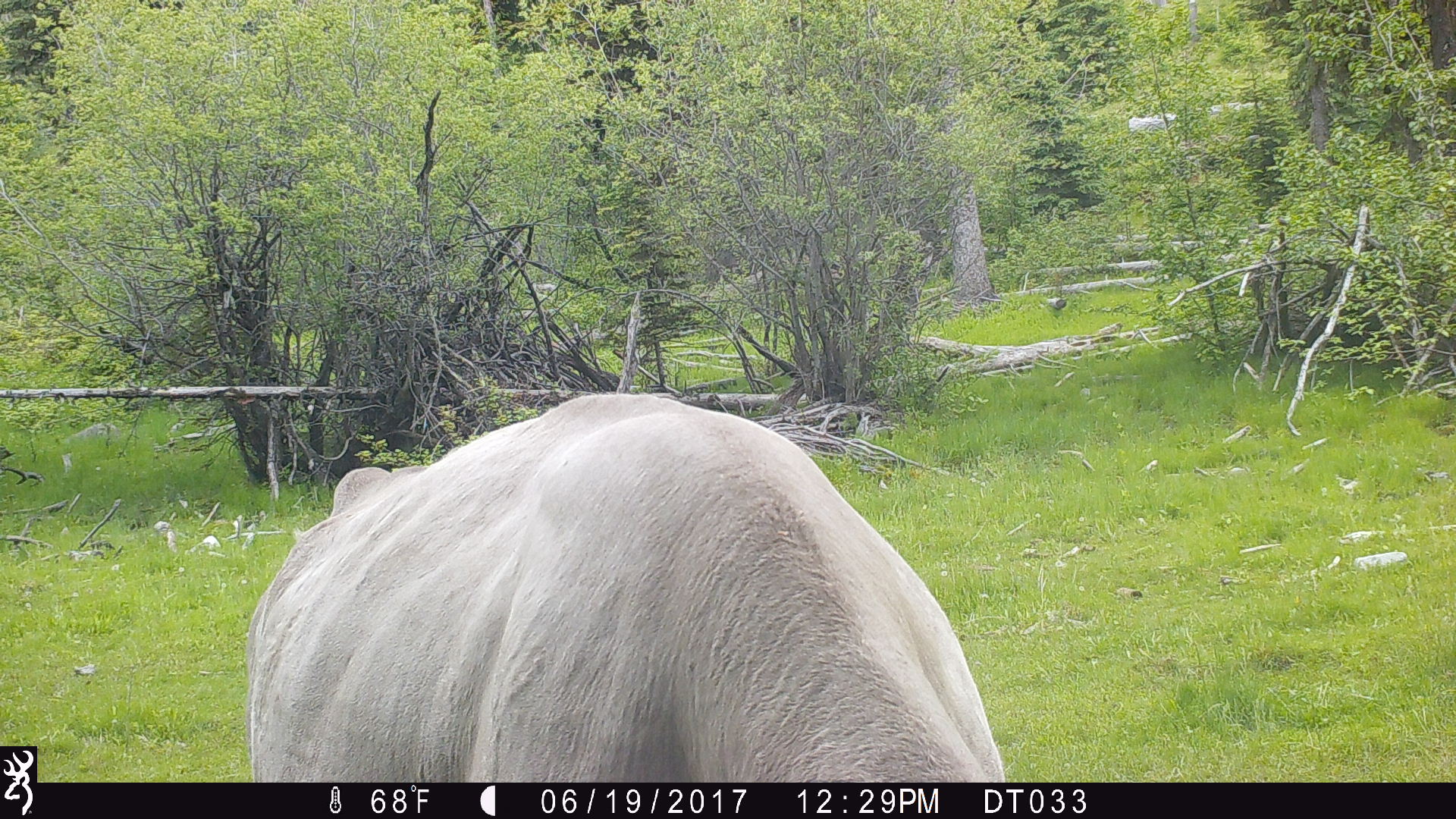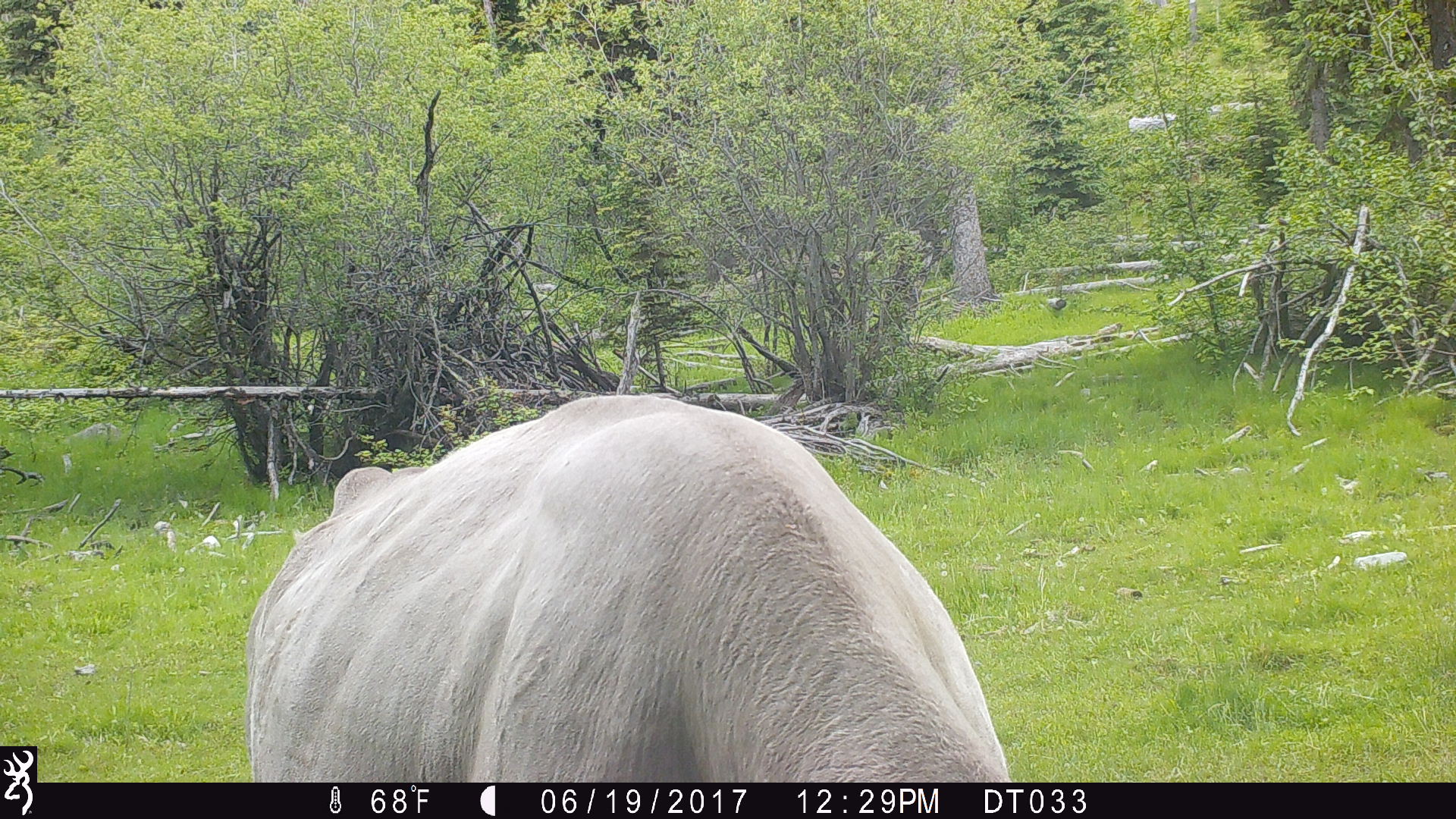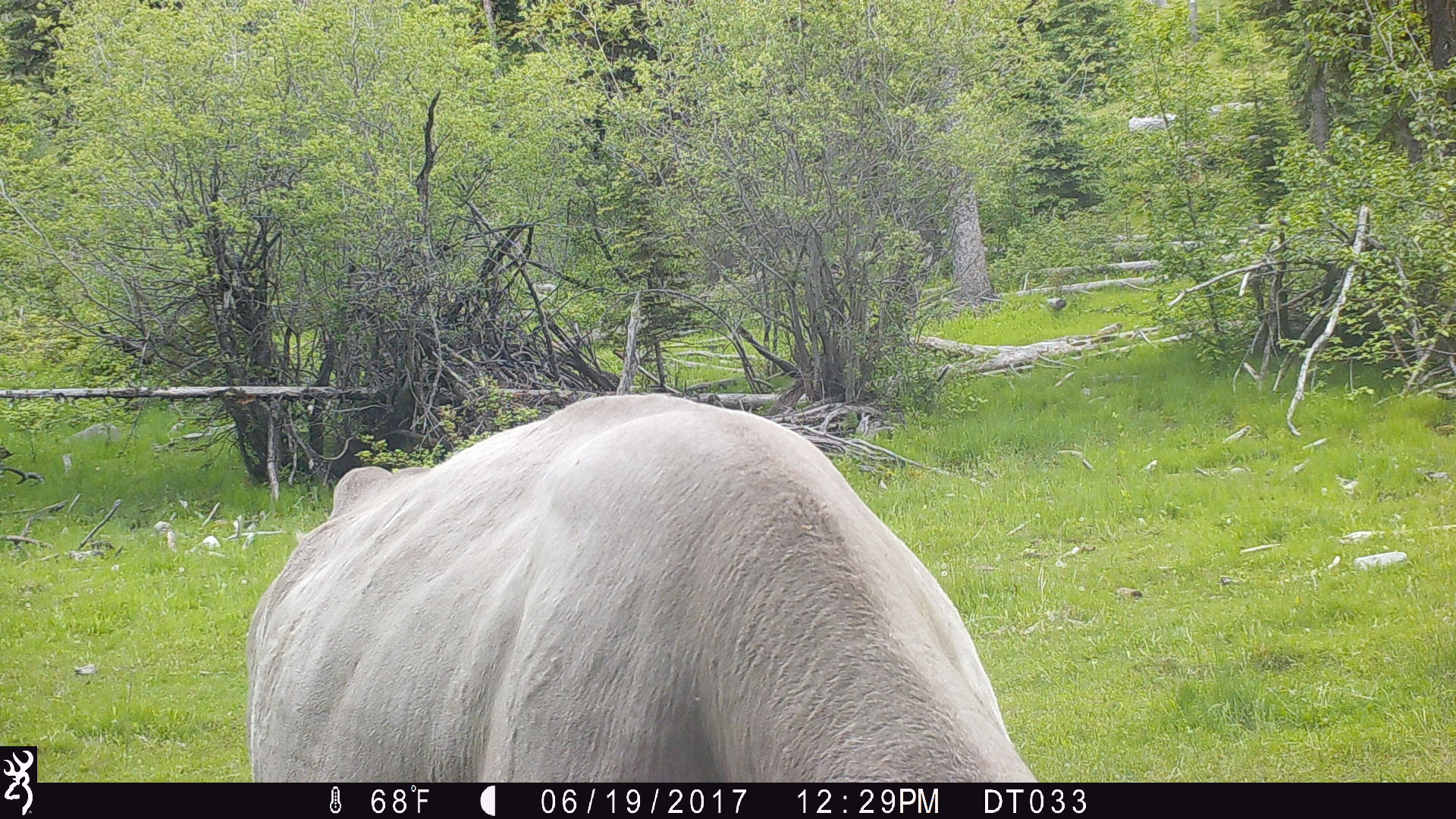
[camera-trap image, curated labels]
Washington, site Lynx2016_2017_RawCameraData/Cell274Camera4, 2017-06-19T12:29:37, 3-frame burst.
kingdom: Animalia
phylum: Chordata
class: Mammalia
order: Artiodactyla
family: Bovidae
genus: Bos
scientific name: Bos taurus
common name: domestic cattle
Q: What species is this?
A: Domestic cattle (Bos taurus).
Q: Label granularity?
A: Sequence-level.